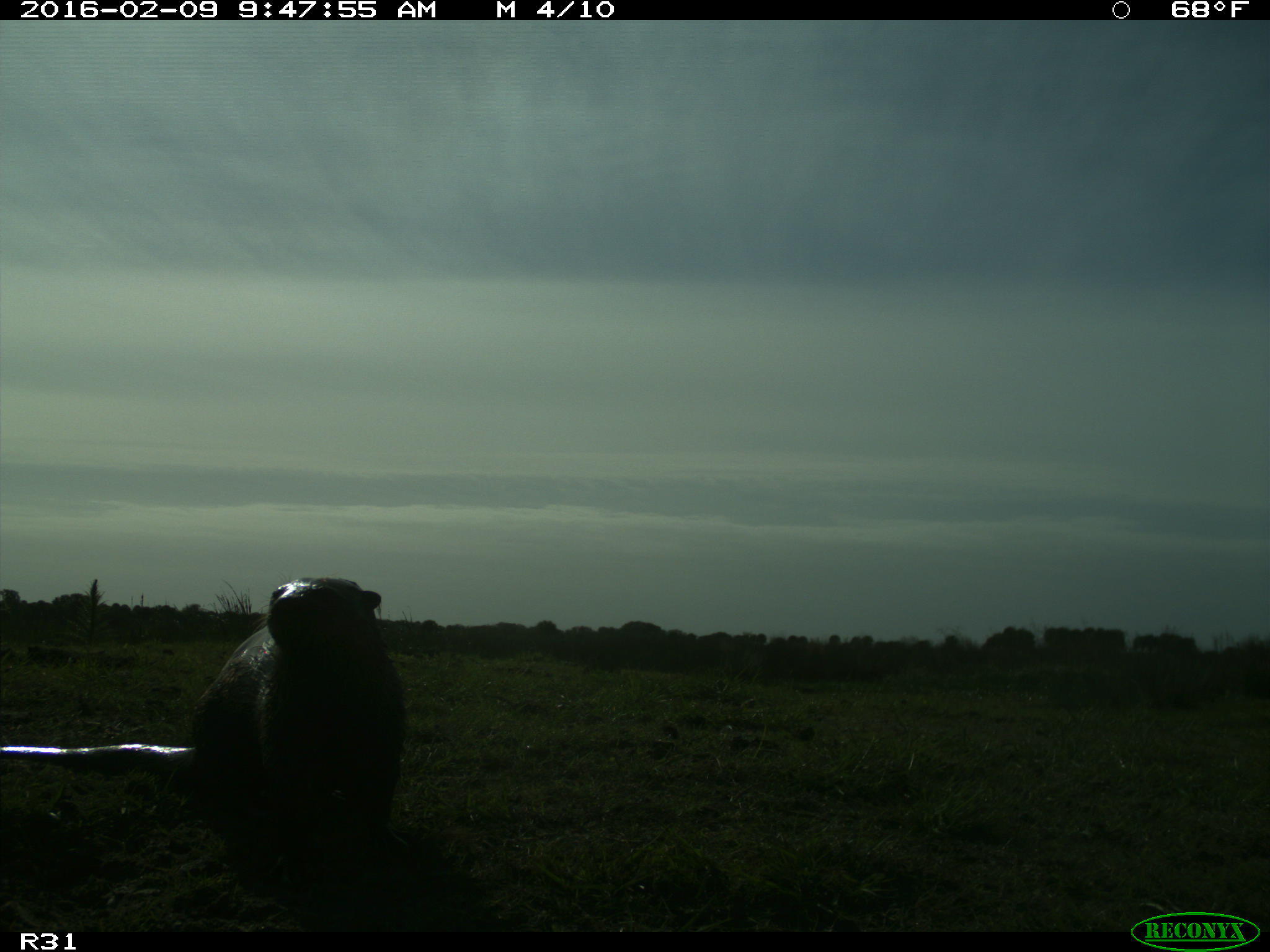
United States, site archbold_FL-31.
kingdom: Animalia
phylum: Chordata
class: Mammalia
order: Carnivora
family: Mustelidae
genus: Lontra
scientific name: Lontra canadensis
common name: north american river otter